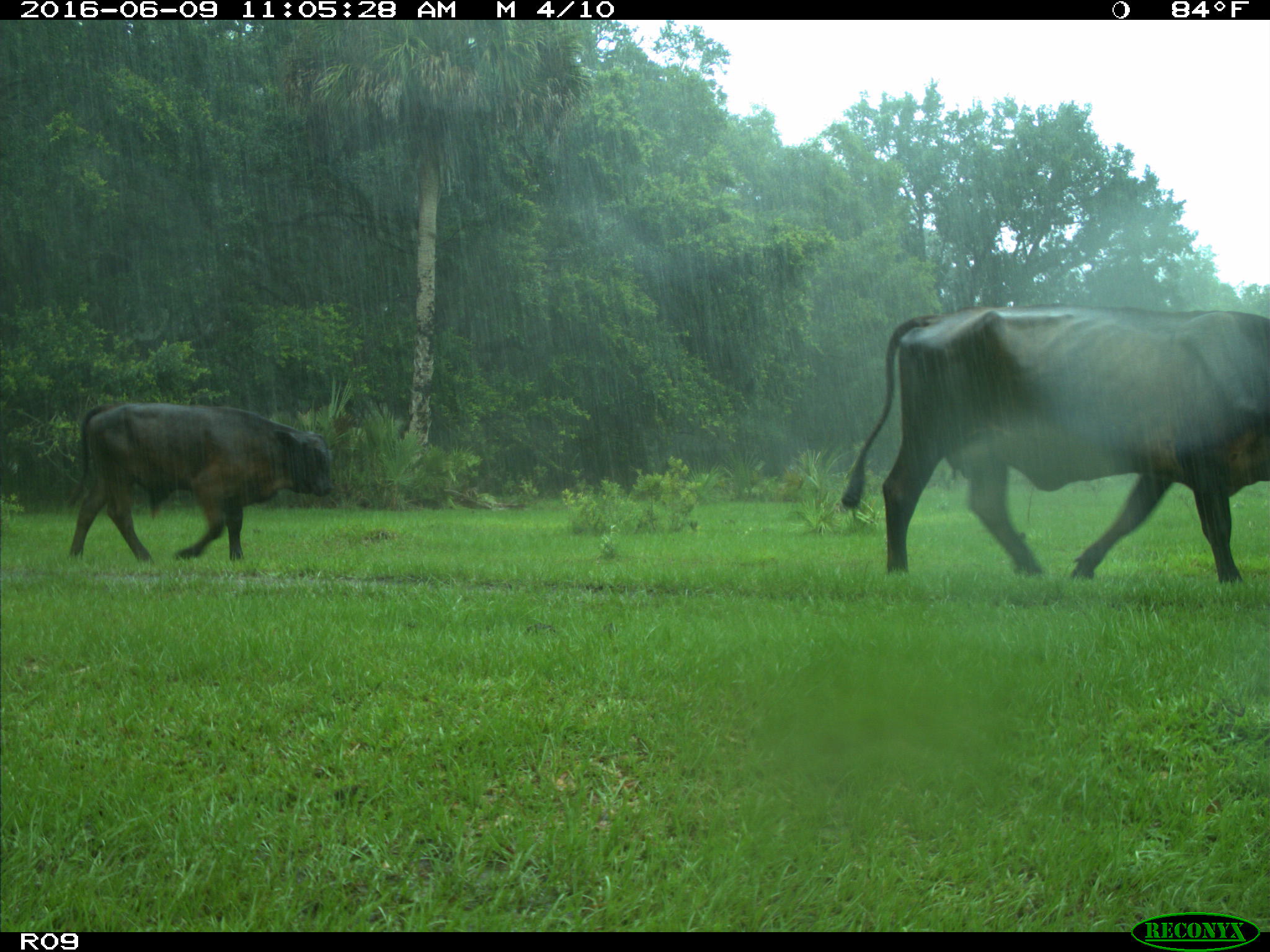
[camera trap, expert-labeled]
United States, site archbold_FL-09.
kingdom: Animalia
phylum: Chordata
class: Mammalia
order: Artiodactyla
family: Bovidae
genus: Bos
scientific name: Bos taurus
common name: domestic cow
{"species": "Bos taurus (domestic cow)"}